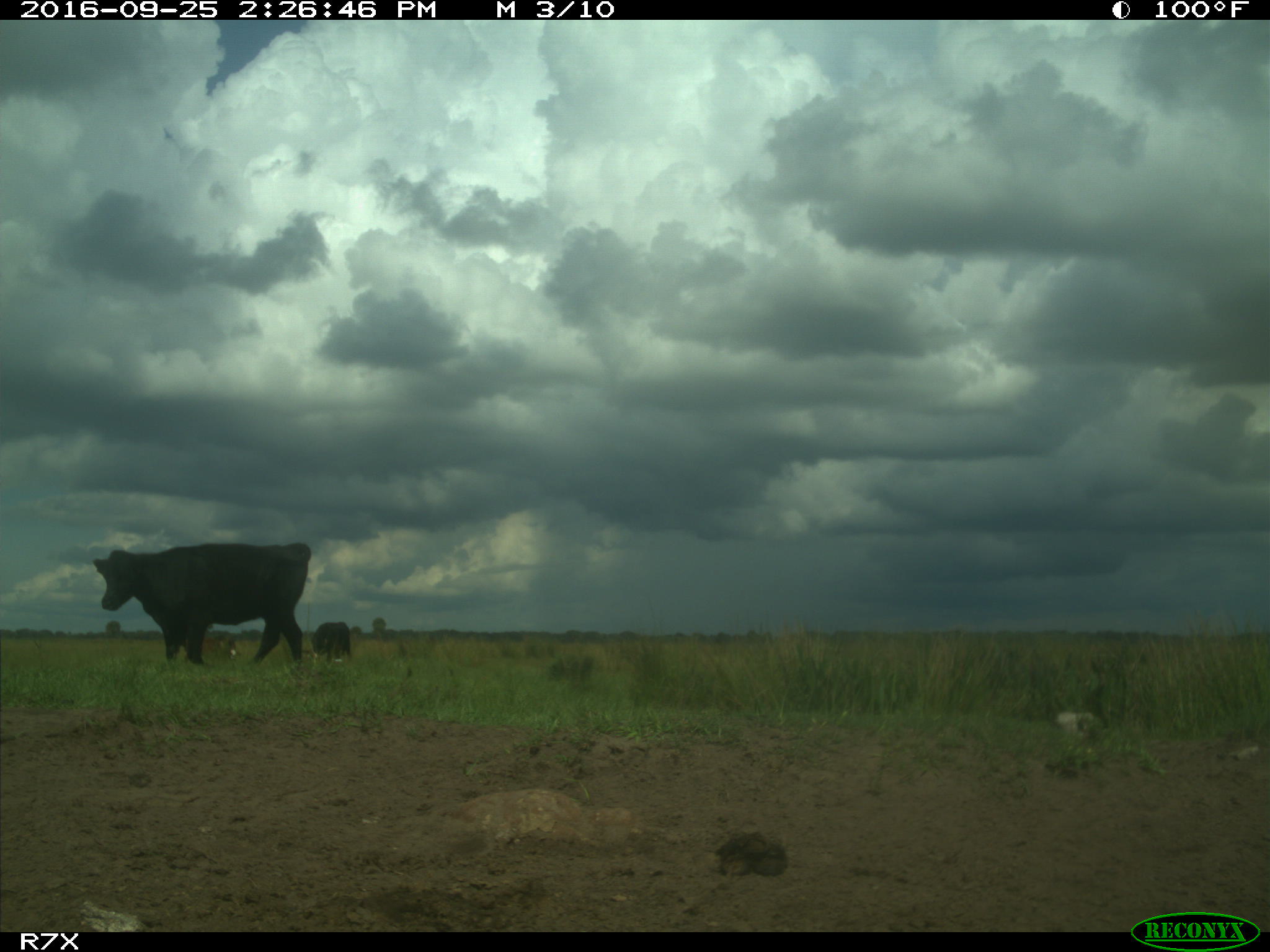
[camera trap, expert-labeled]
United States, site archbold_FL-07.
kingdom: Animalia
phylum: Chordata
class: Mammalia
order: Artiodactyla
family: Bovidae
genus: Bos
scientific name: Bos taurus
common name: domestic cow